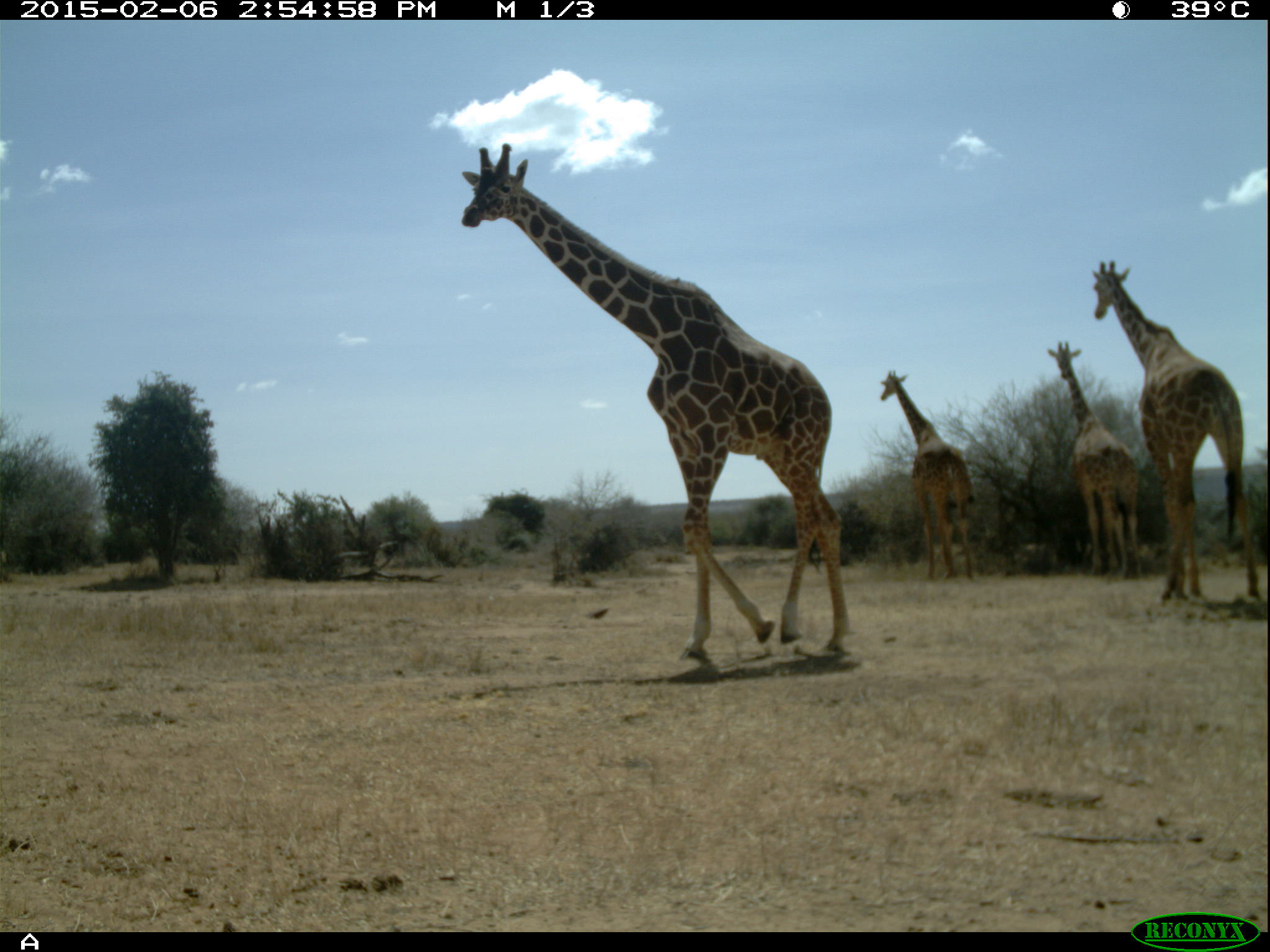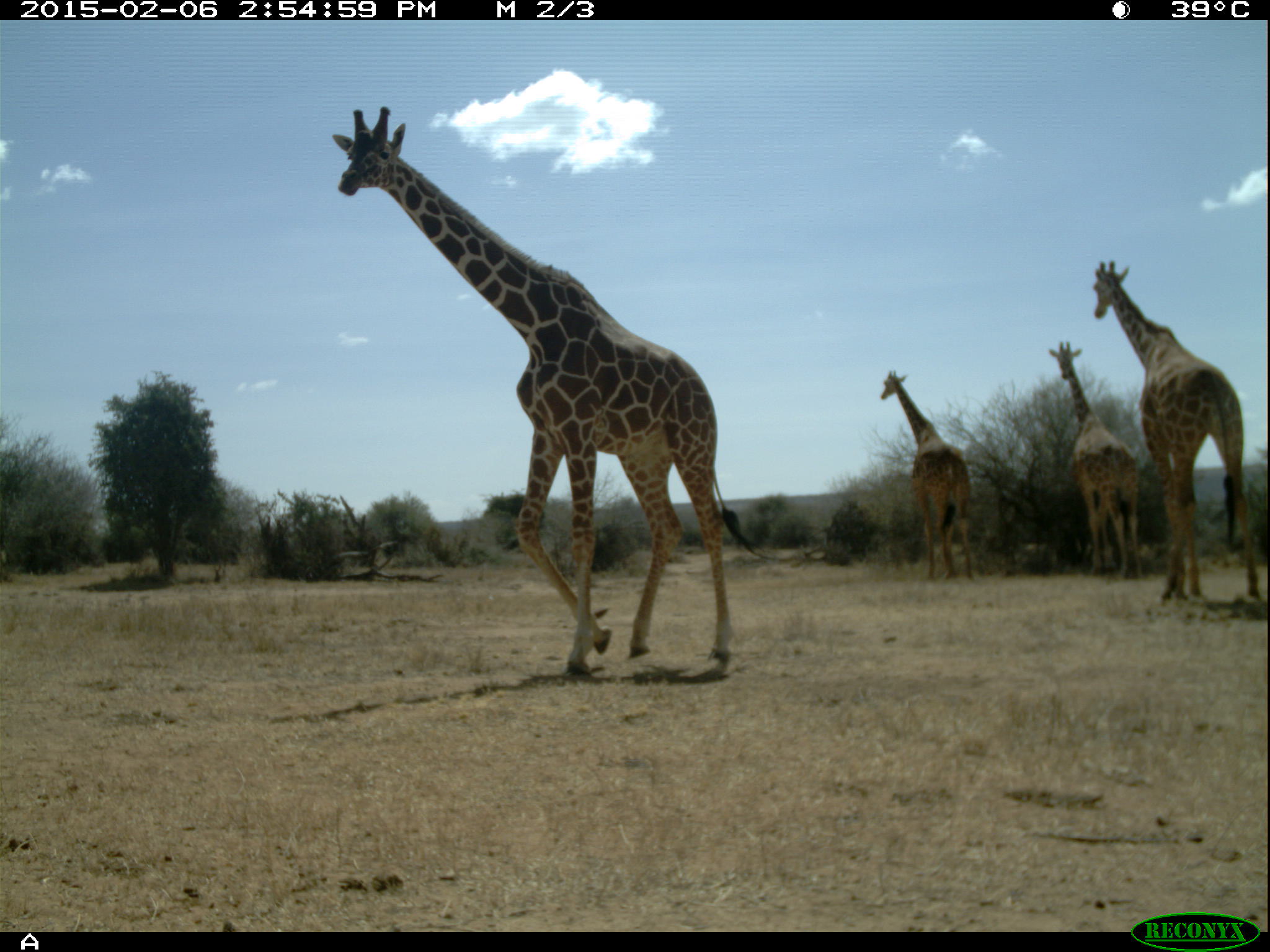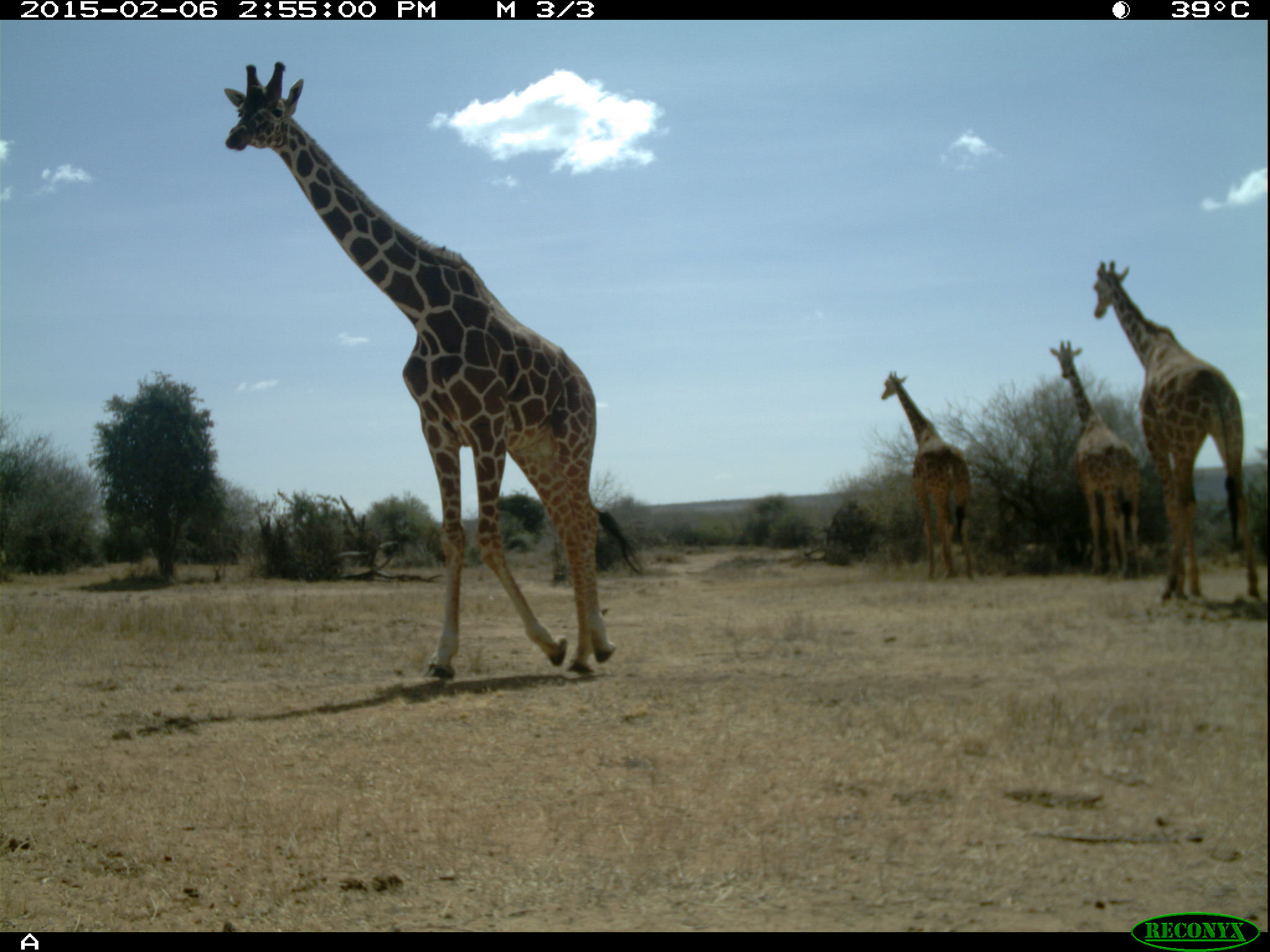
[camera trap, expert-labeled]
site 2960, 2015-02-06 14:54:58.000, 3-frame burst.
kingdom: Animalia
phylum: Chordata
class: Mammalia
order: Artiodactyla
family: Giraffidae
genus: Giraffa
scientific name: Giraffa camelopardalis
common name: giraffe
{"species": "Giraffa camelopardalis (giraffe)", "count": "4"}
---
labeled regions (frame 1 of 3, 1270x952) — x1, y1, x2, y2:
giraffa camelopardalis: 461, 142, 852, 664; 1093, 260, 1259, 606; 1046, 341, 1143, 582; 880, 369, 975, 581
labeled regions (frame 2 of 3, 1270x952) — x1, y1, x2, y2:
giraffa camelopardalis: 330, 108, 760, 682; 1093, 260, 1261, 602; 1049, 342, 1145, 581; 880, 369, 975, 581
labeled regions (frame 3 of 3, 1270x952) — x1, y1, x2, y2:
giraffa camelopardalis: 223, 62, 643, 683; 1092, 260, 1259, 603; 1049, 340, 1146, 579; 880, 371, 977, 581